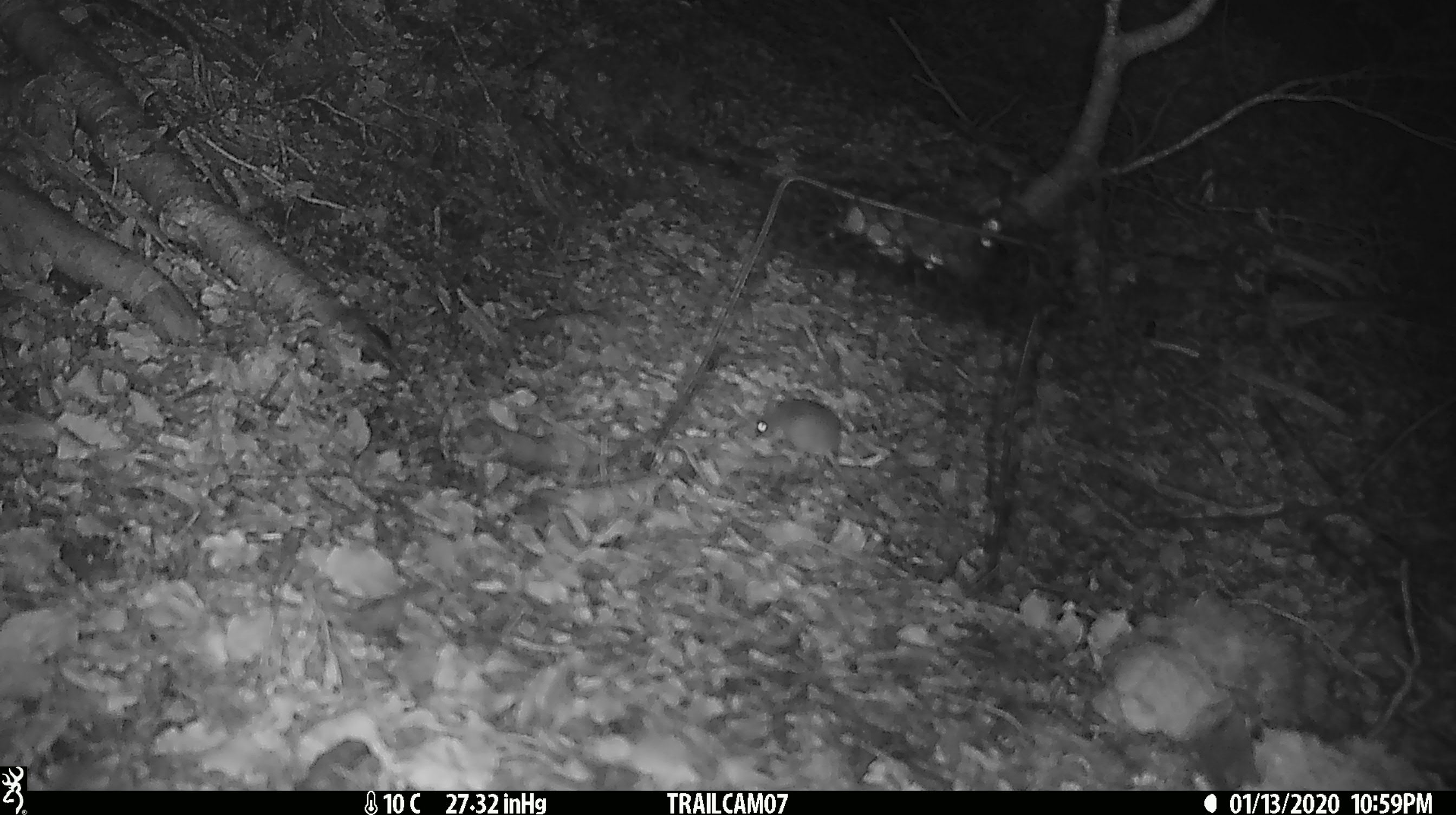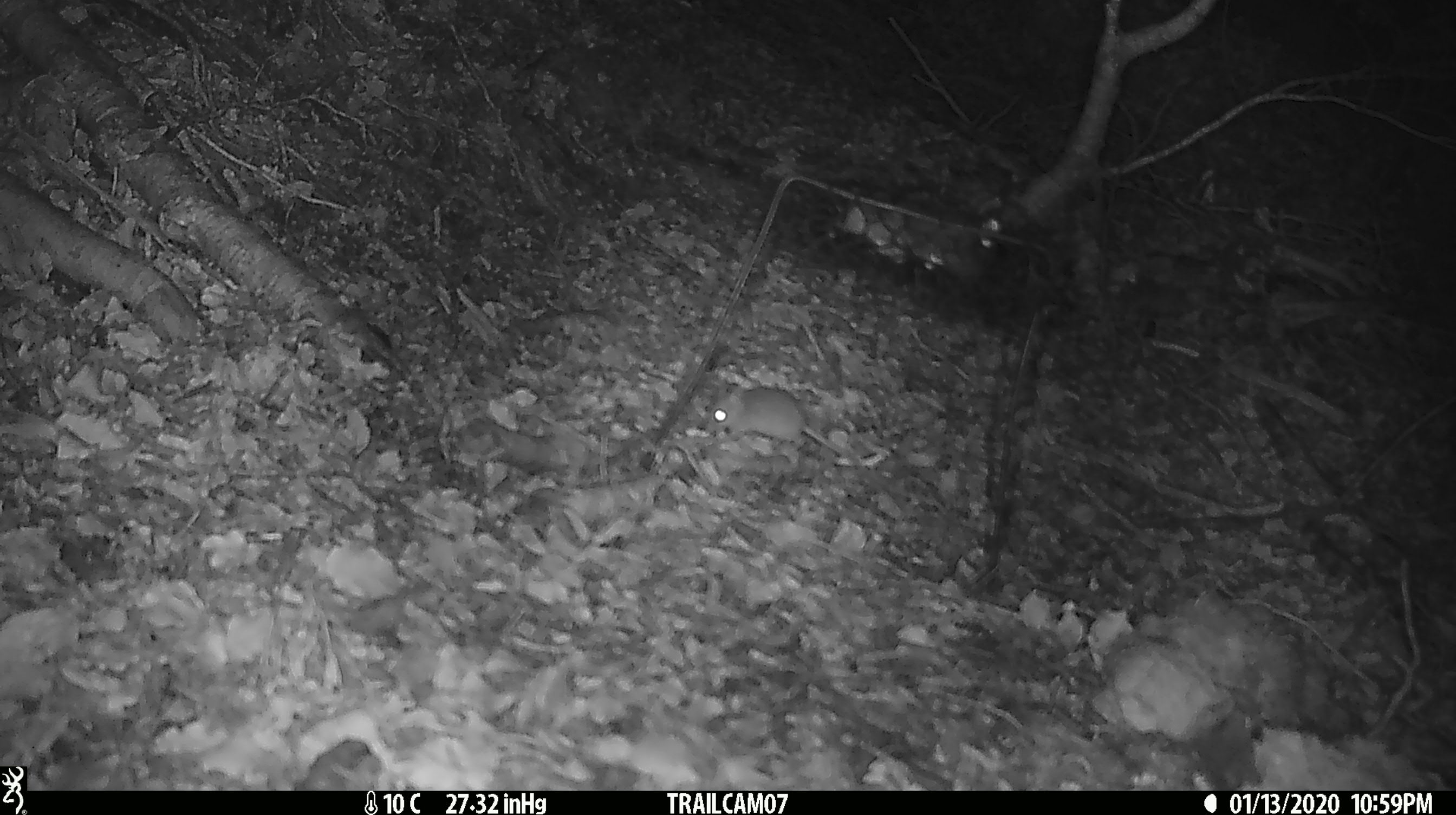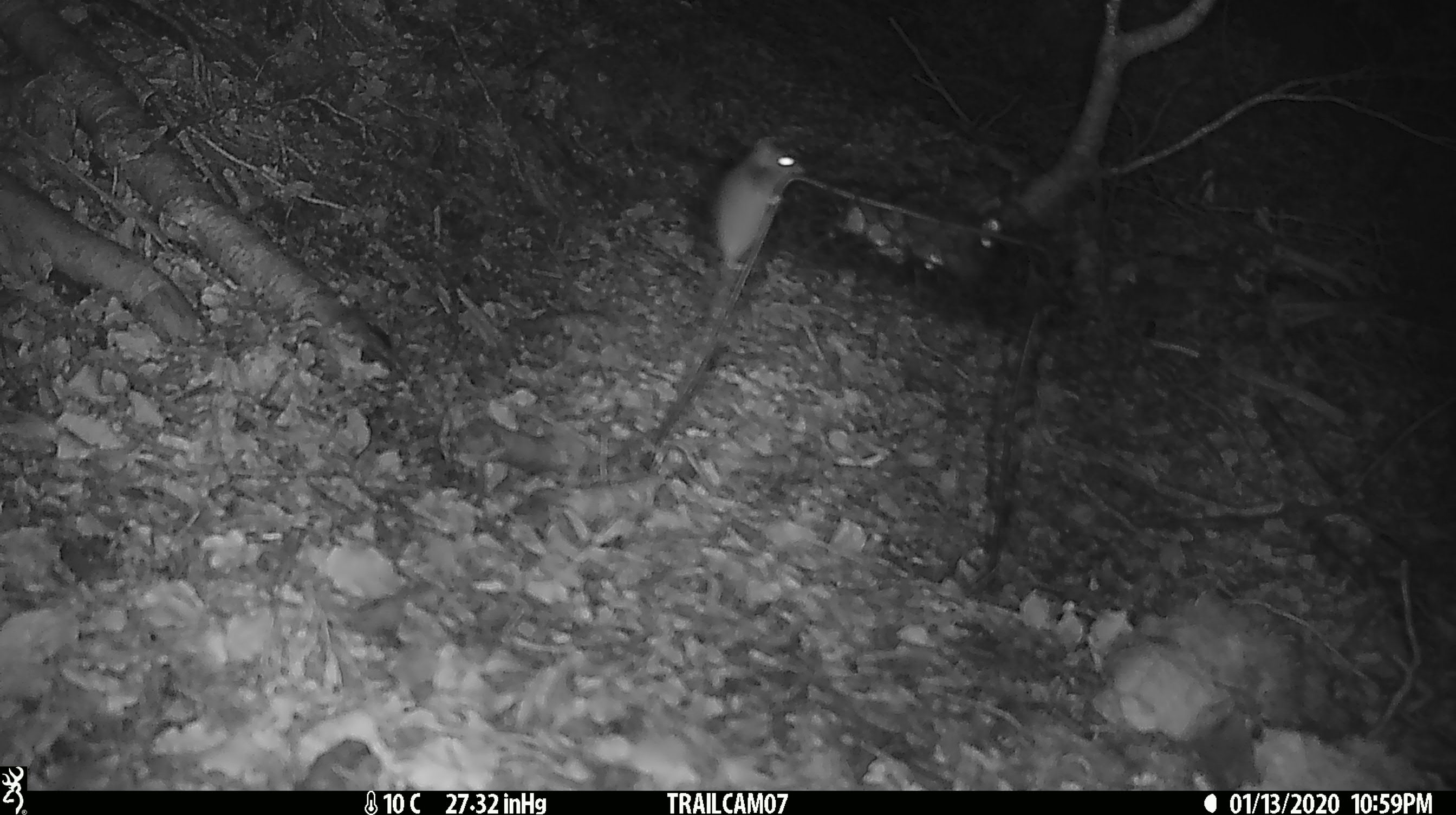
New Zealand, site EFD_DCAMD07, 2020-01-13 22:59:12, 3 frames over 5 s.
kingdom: Animalia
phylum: Chordata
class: Mammalia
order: Rodentia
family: Muridae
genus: Mus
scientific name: Mus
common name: mouse